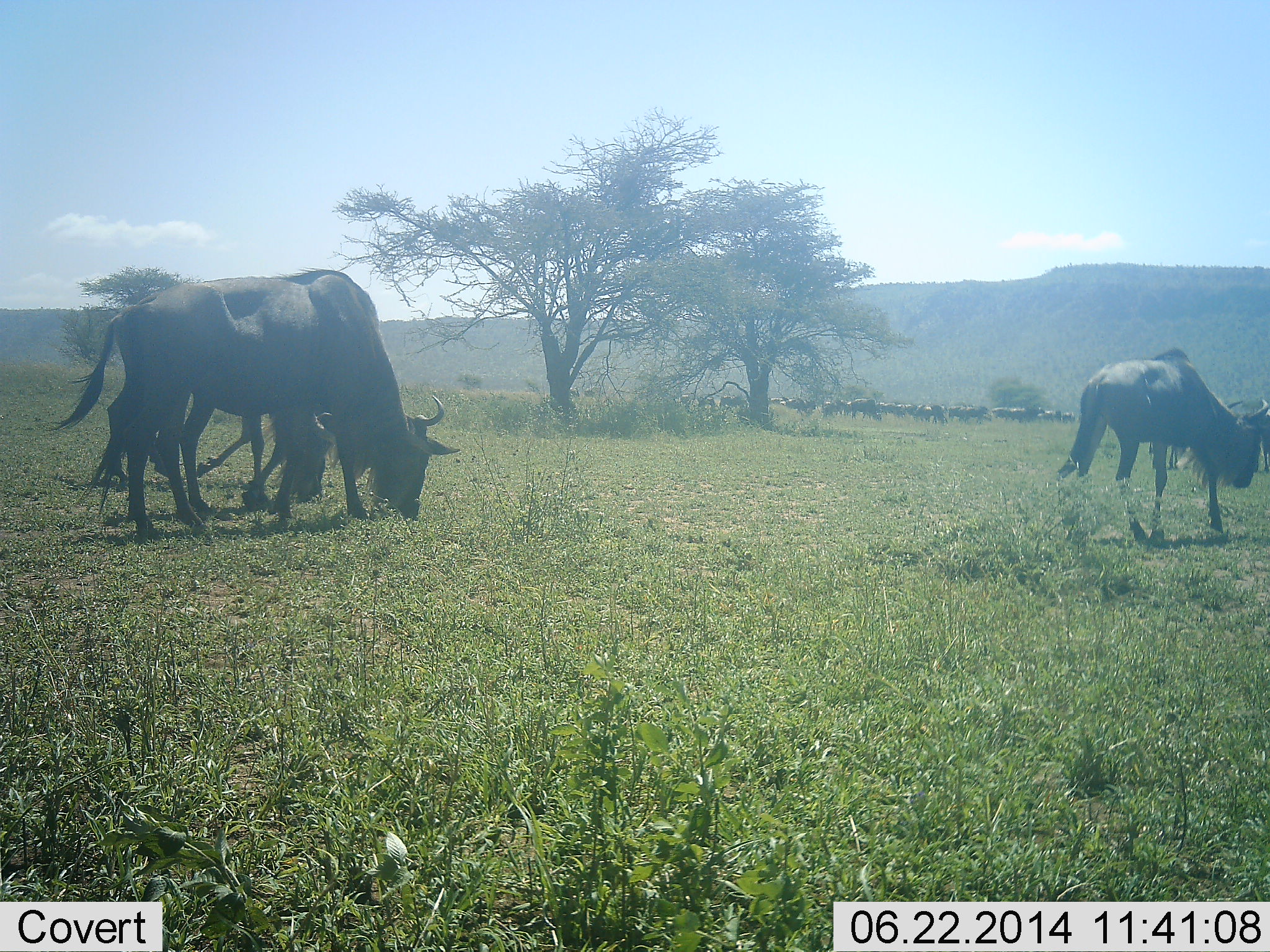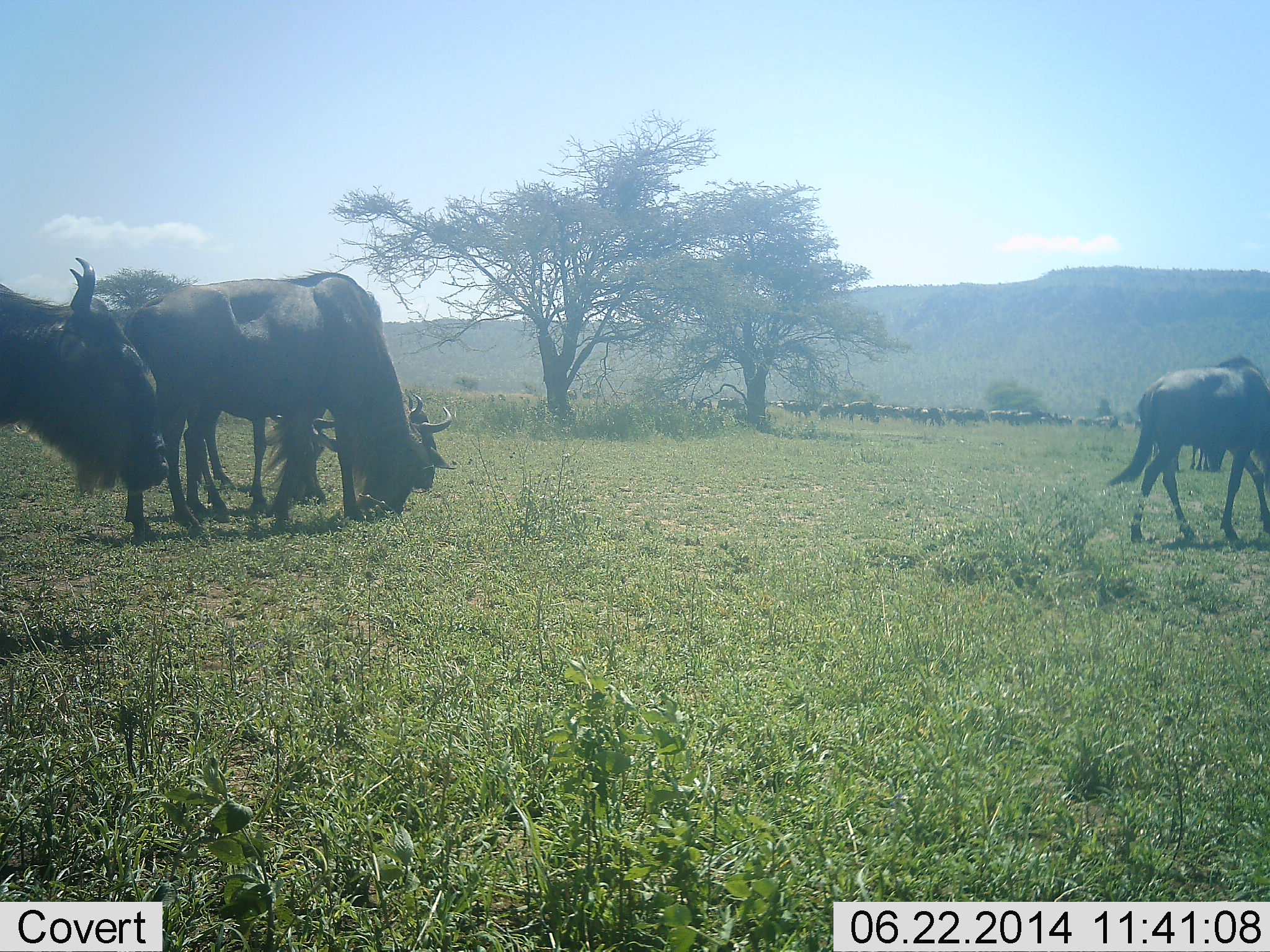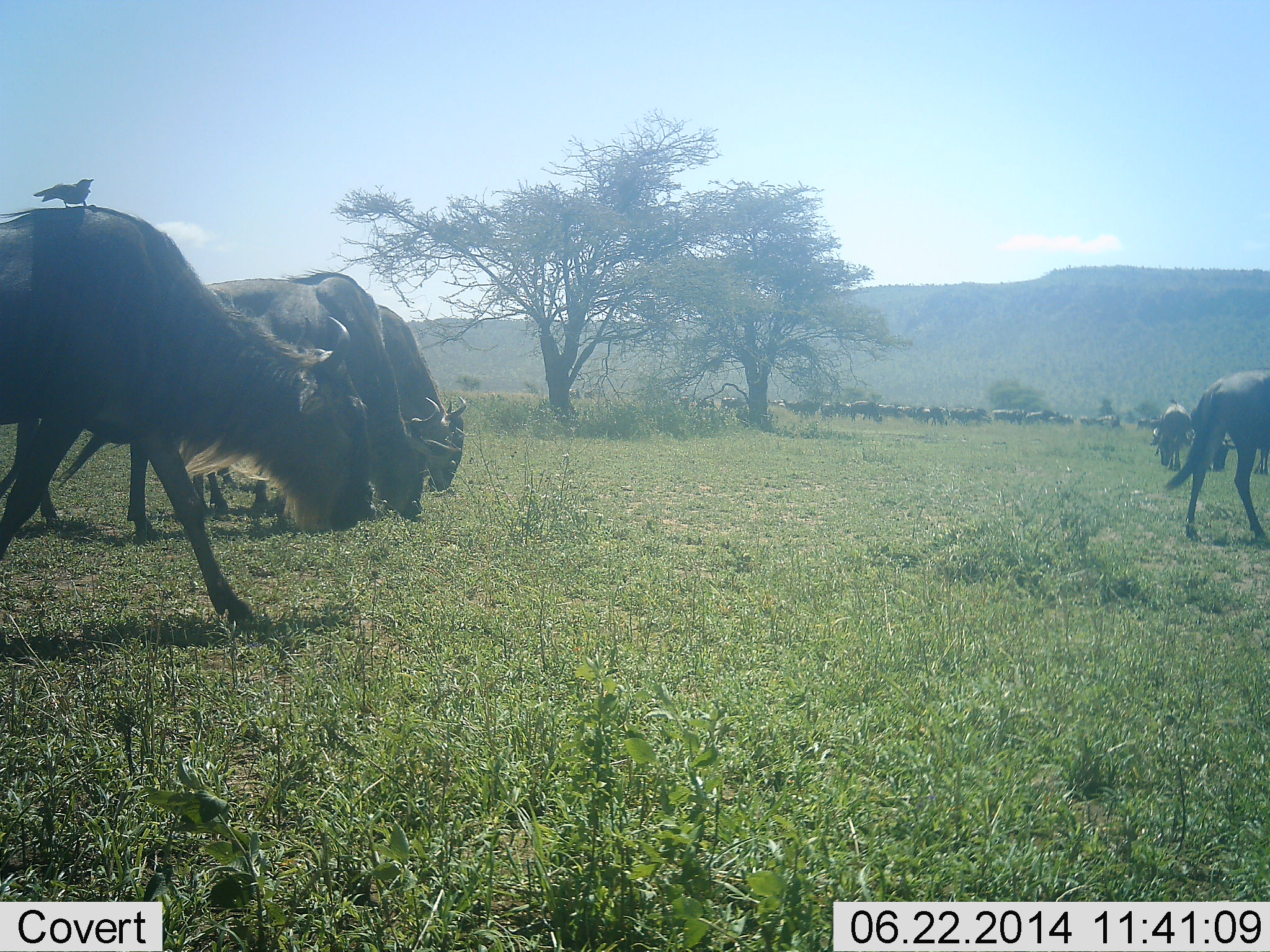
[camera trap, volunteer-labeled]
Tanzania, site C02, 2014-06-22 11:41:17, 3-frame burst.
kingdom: Animalia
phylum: Chordata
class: Mammalia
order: Artiodactyla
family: Bovidae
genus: Connochaetes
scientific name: Connochaetes taurinus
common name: blue wildebeest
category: wildebeest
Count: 11-50.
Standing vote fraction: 57%.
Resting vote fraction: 0%.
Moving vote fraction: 93%.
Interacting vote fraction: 14%.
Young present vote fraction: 14%.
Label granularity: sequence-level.